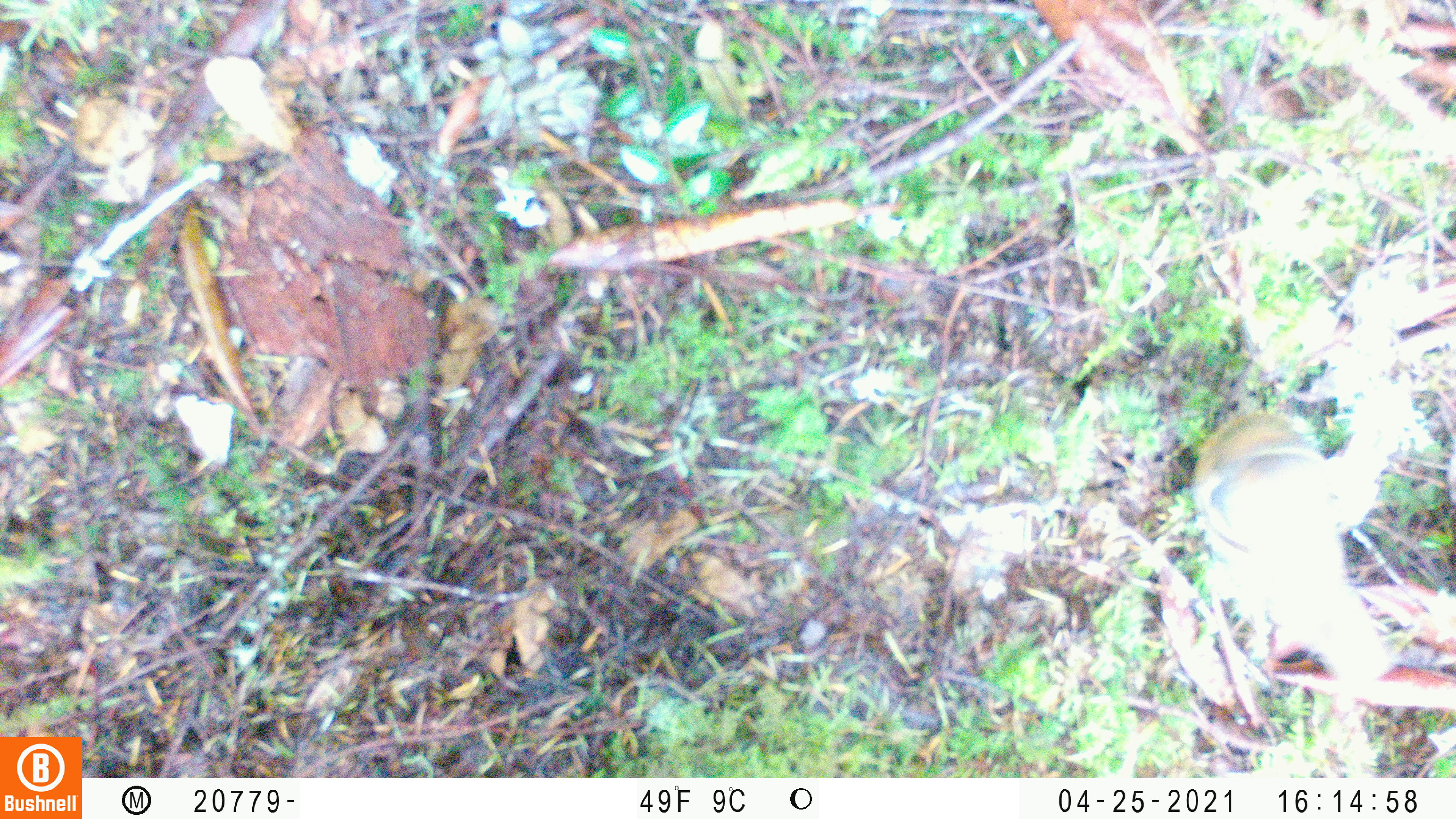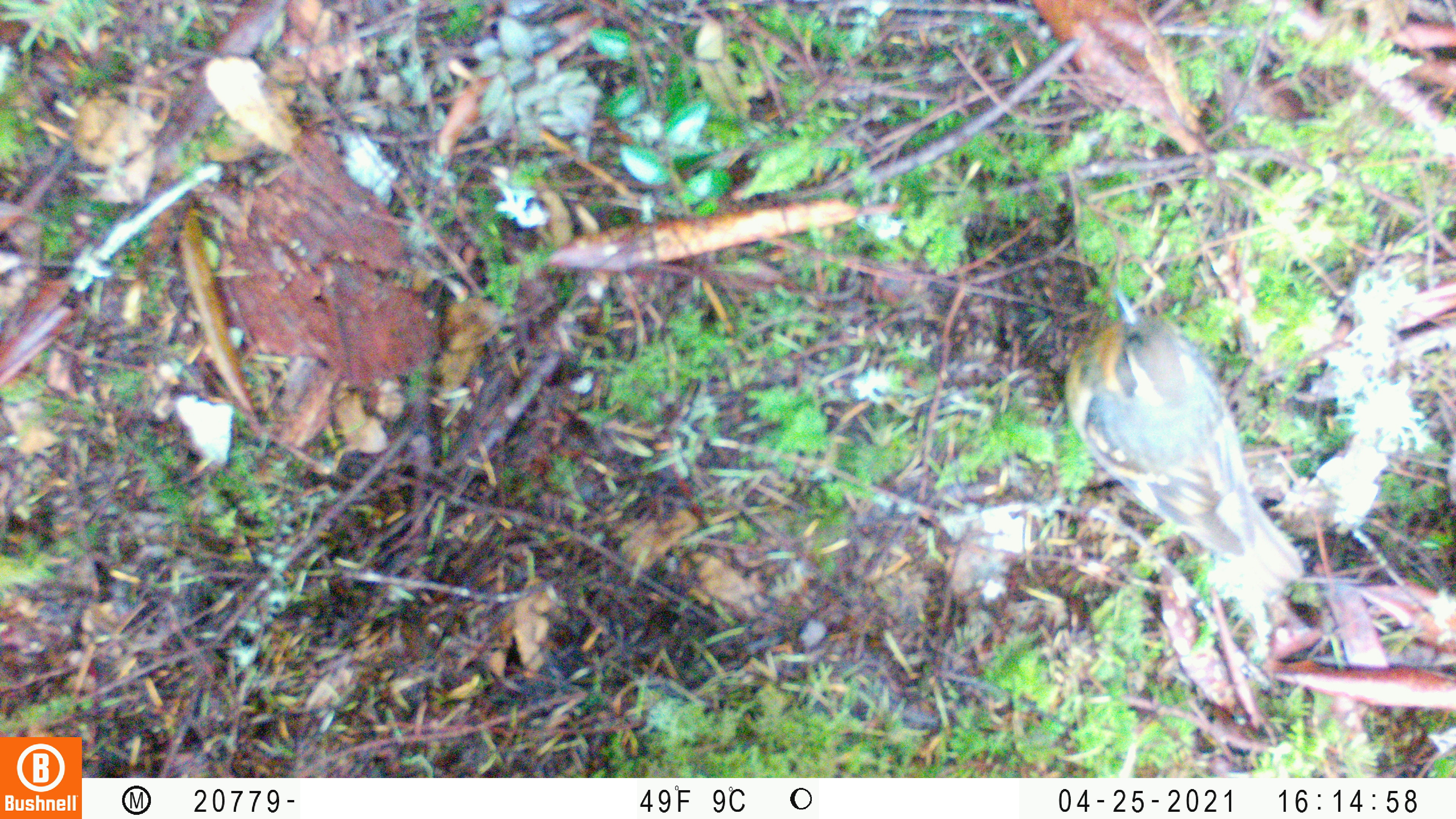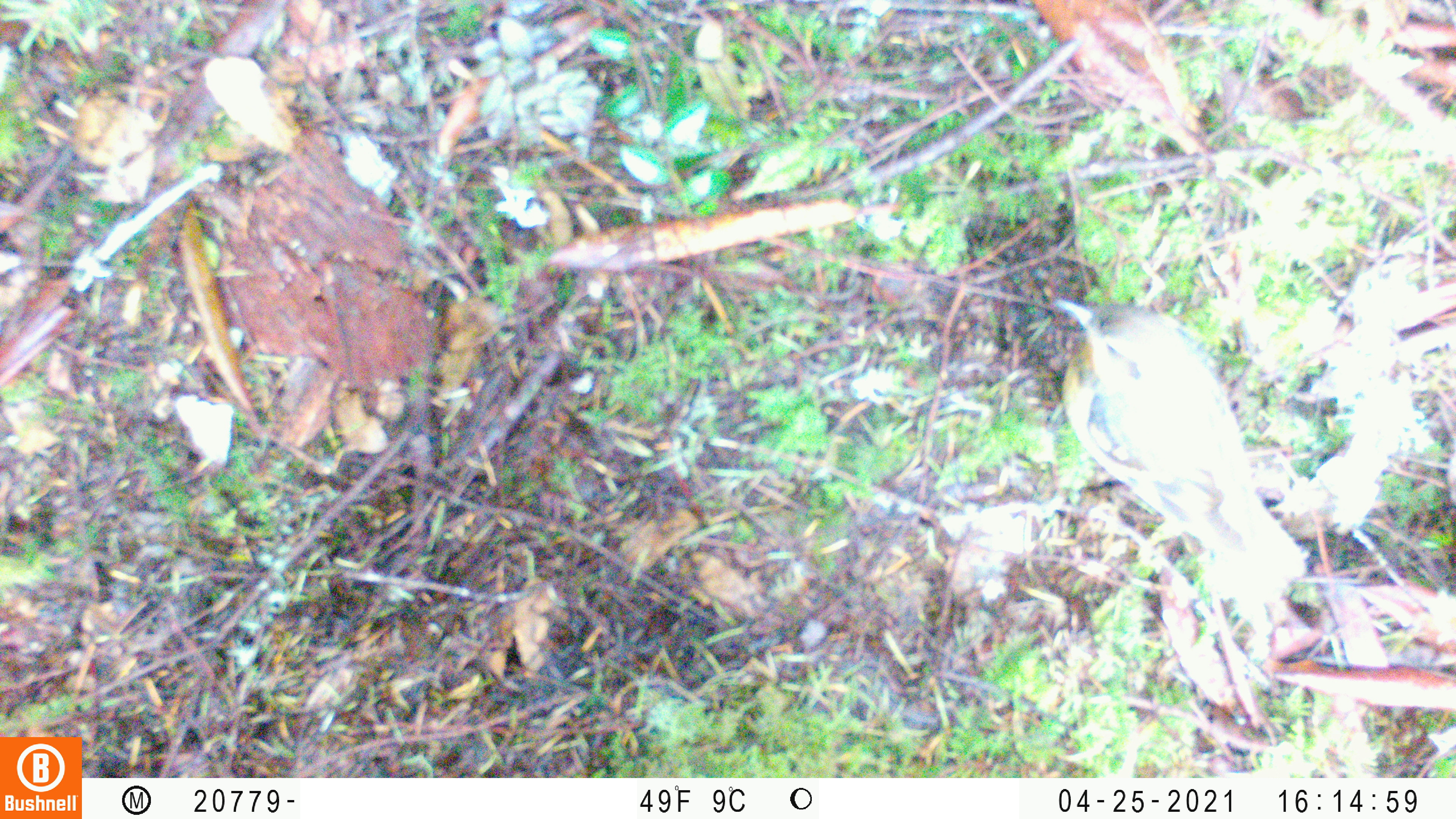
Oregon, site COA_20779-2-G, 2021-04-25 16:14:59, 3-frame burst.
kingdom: Animalia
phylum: Chordata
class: Aves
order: Passeriformes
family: Turdidae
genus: Ixoreus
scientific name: Ixoreus naevius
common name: varied thrush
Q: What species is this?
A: Varied thrush (Ixoreus naevius).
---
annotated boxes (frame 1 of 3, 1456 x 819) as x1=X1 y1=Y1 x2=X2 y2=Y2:
varied thrush: x1=1164 y1=385 x2=1430 y2=722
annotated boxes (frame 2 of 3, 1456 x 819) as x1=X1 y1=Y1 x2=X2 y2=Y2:
varied thrush: x1=1045 y1=260 x2=1341 y2=635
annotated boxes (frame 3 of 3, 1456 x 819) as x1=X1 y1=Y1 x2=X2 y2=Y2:
varied thrush: x1=1030 y1=271 x2=1332 y2=635